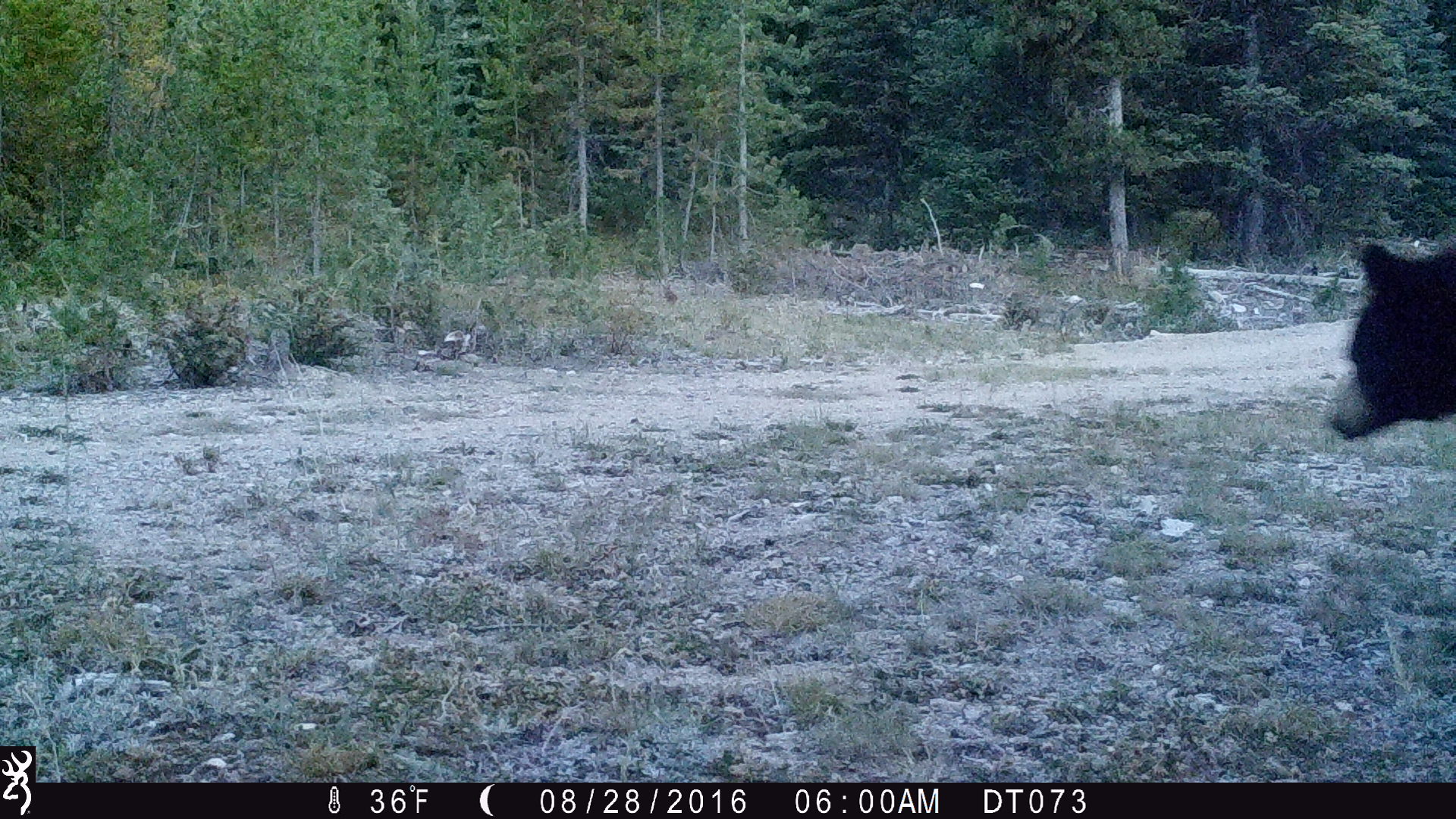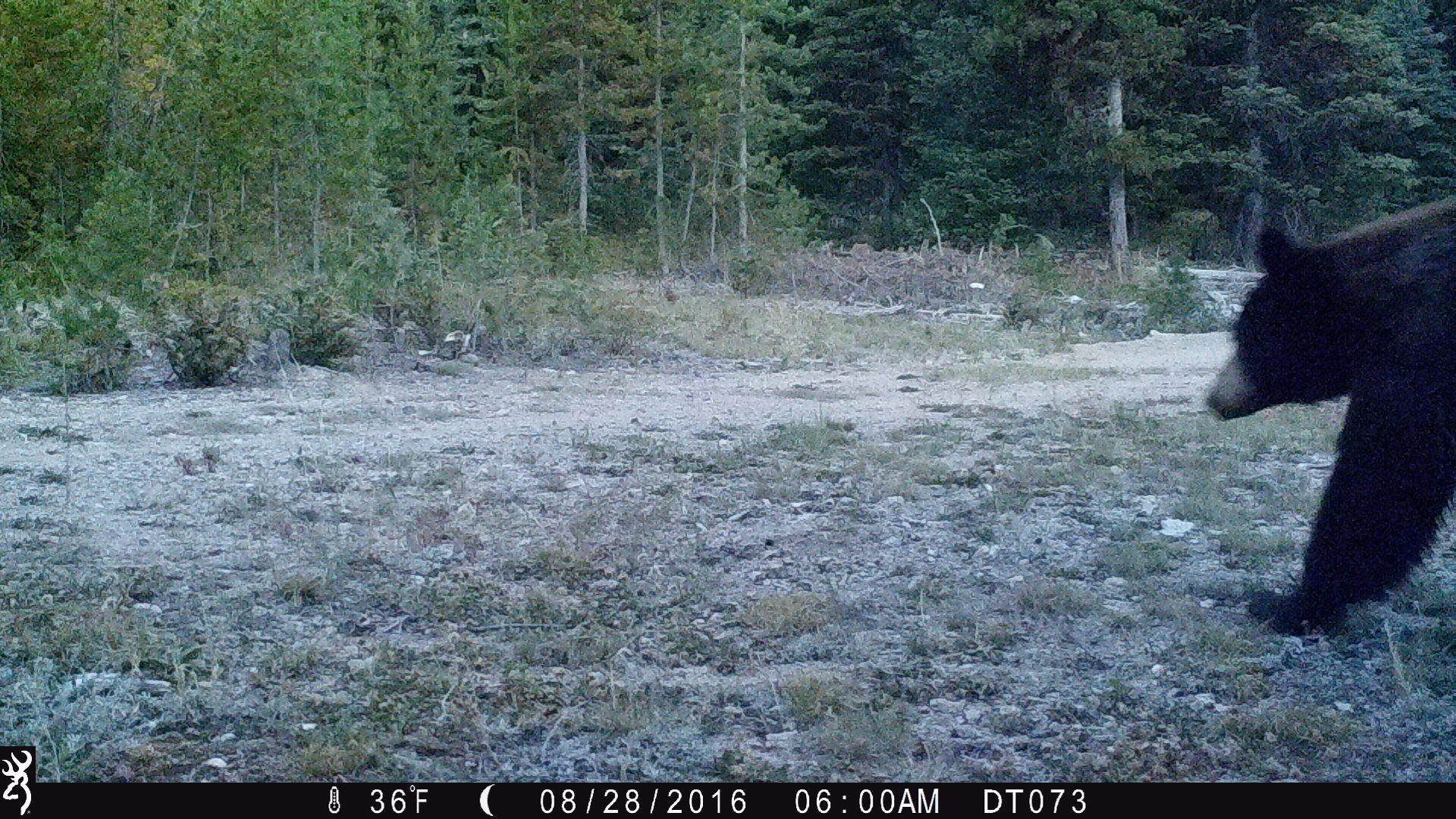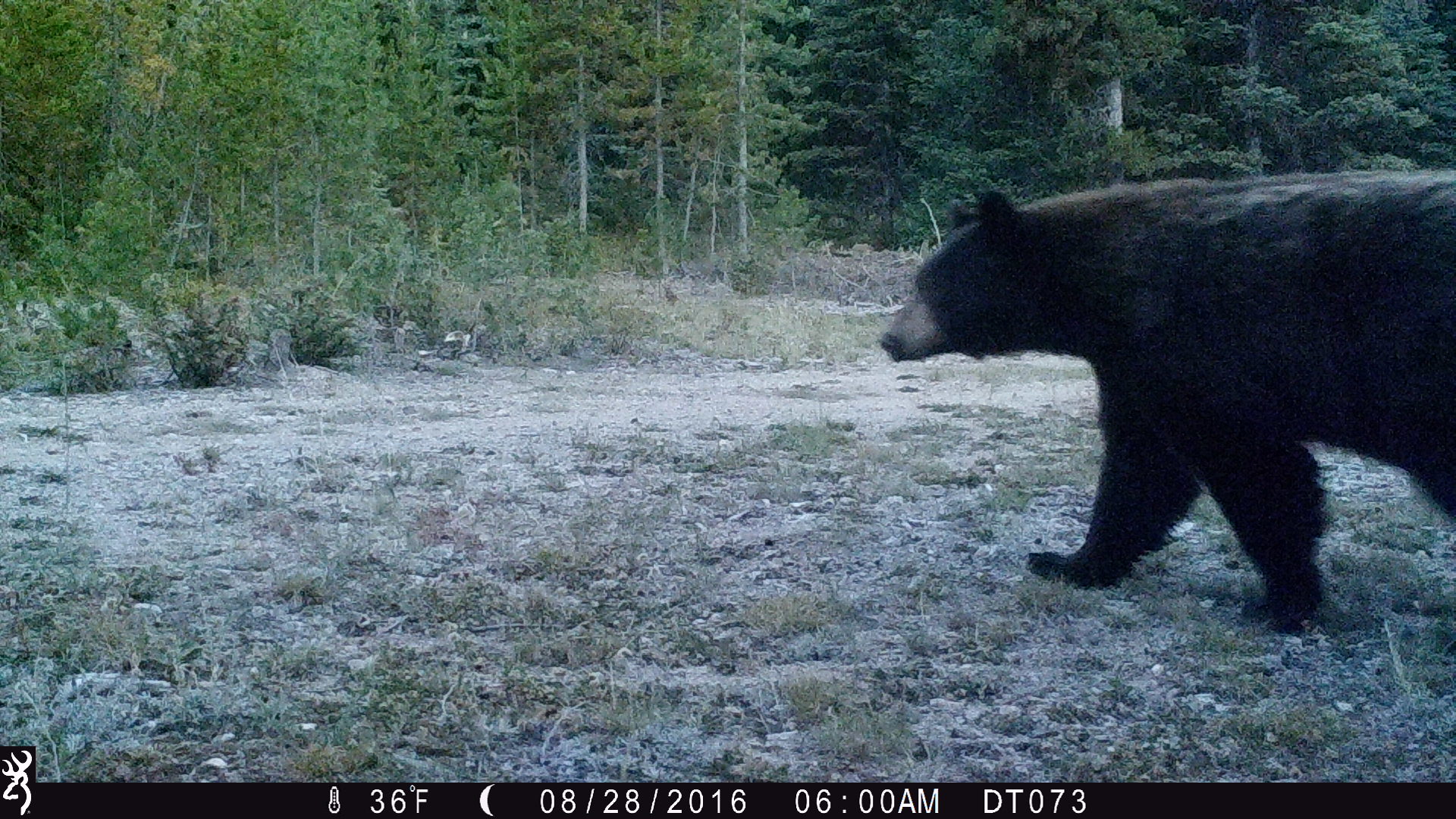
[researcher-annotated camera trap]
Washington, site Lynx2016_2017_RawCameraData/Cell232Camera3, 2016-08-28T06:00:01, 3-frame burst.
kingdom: Animalia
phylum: Chordata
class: Mammalia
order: Carnivora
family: Ursidae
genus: Ursus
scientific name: Ursus americanus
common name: american black bear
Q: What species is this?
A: Ursus americanus (american black bear).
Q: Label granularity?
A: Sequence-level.